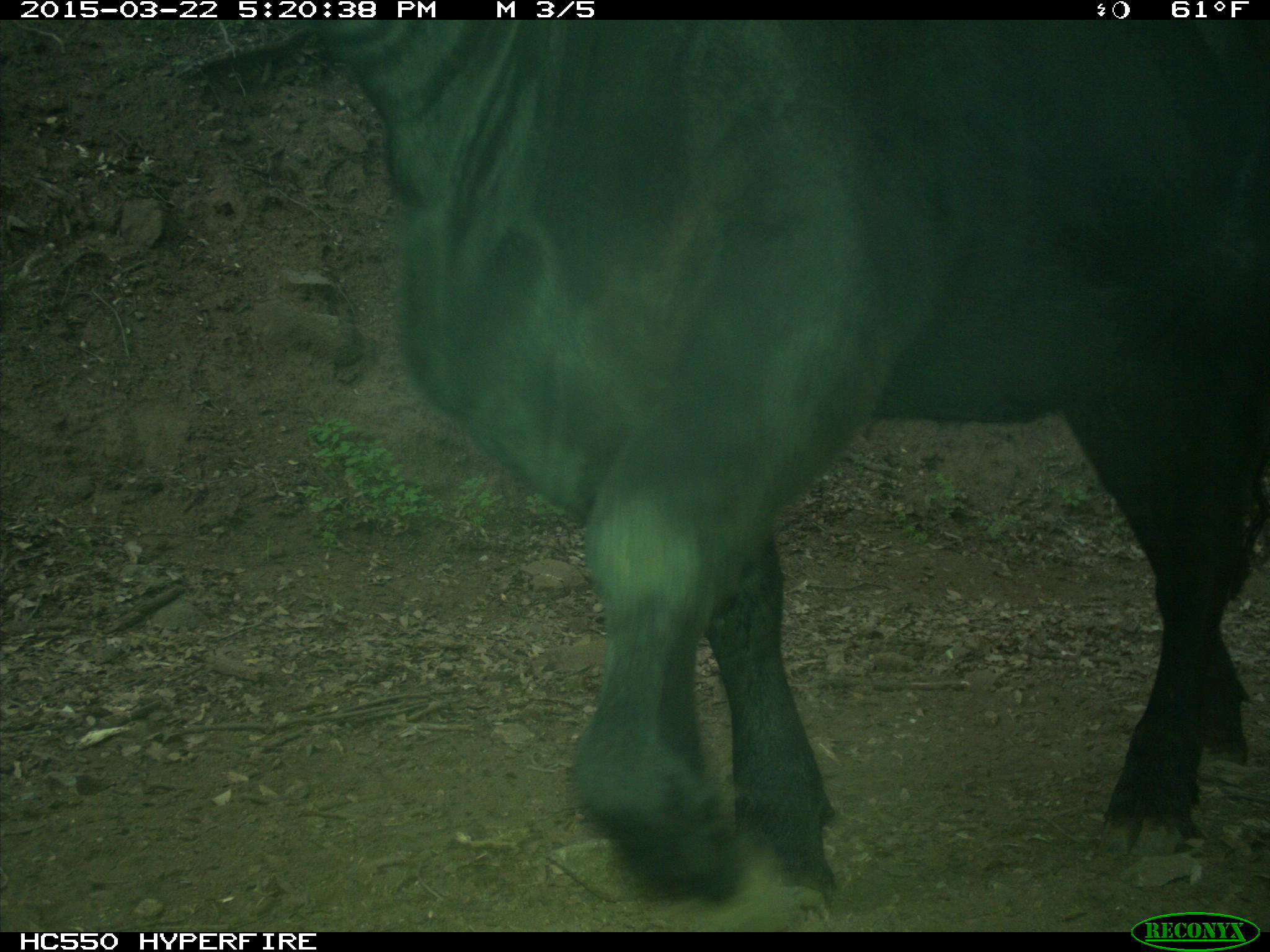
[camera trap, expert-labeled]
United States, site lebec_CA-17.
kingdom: Animalia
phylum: Chordata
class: Mammalia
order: Artiodactyla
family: Bovidae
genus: Bos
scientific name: Bos taurus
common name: domestic cow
Bos taurus (domestic cow).